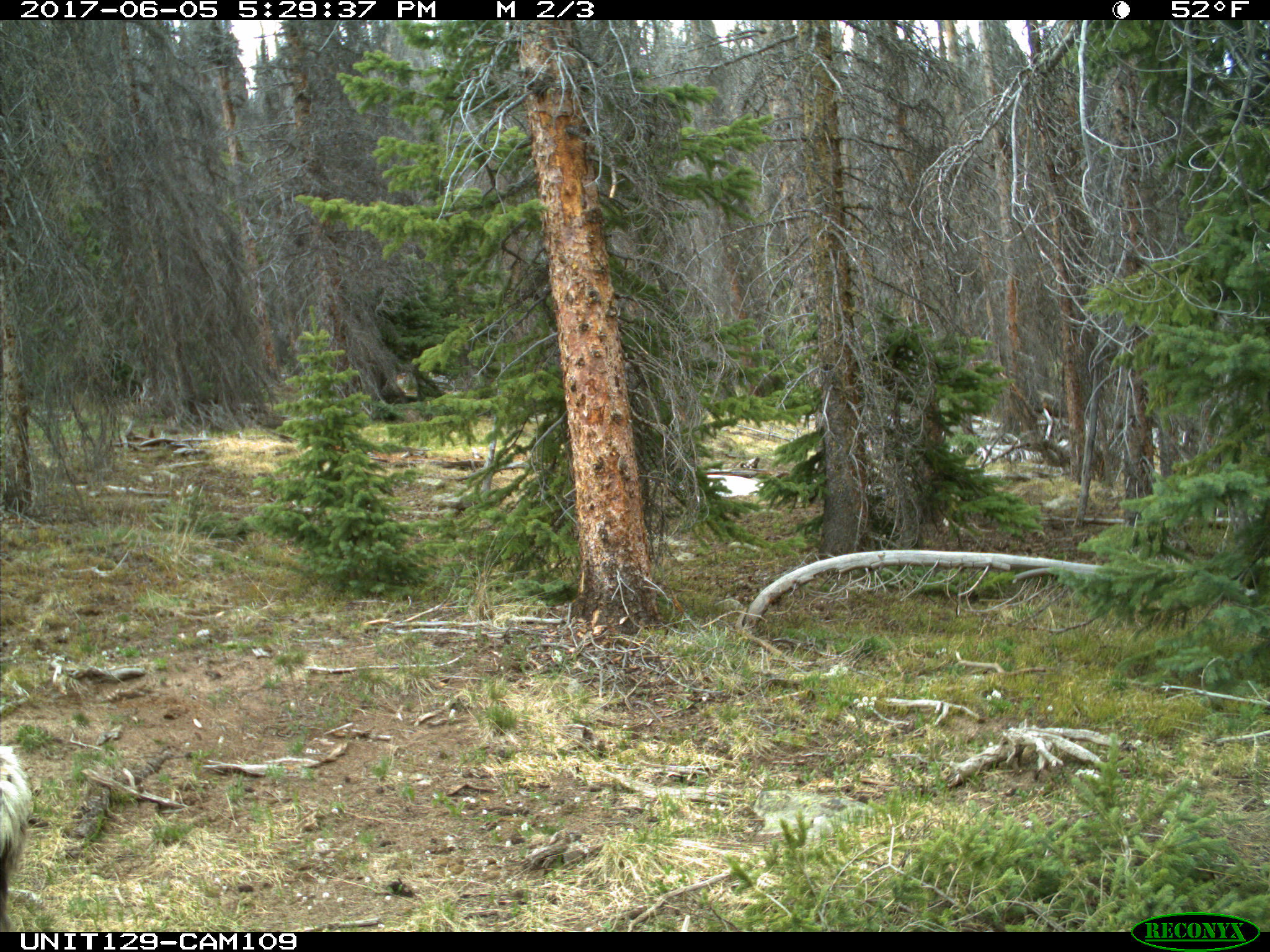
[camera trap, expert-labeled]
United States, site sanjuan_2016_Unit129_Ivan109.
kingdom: Animalia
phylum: Chordata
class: Mammalia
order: Artiodactyla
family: Cervidae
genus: Odocoileus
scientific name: Odocoileus hemionus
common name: mule deer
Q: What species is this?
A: Odocoileus hemionus (mule deer).